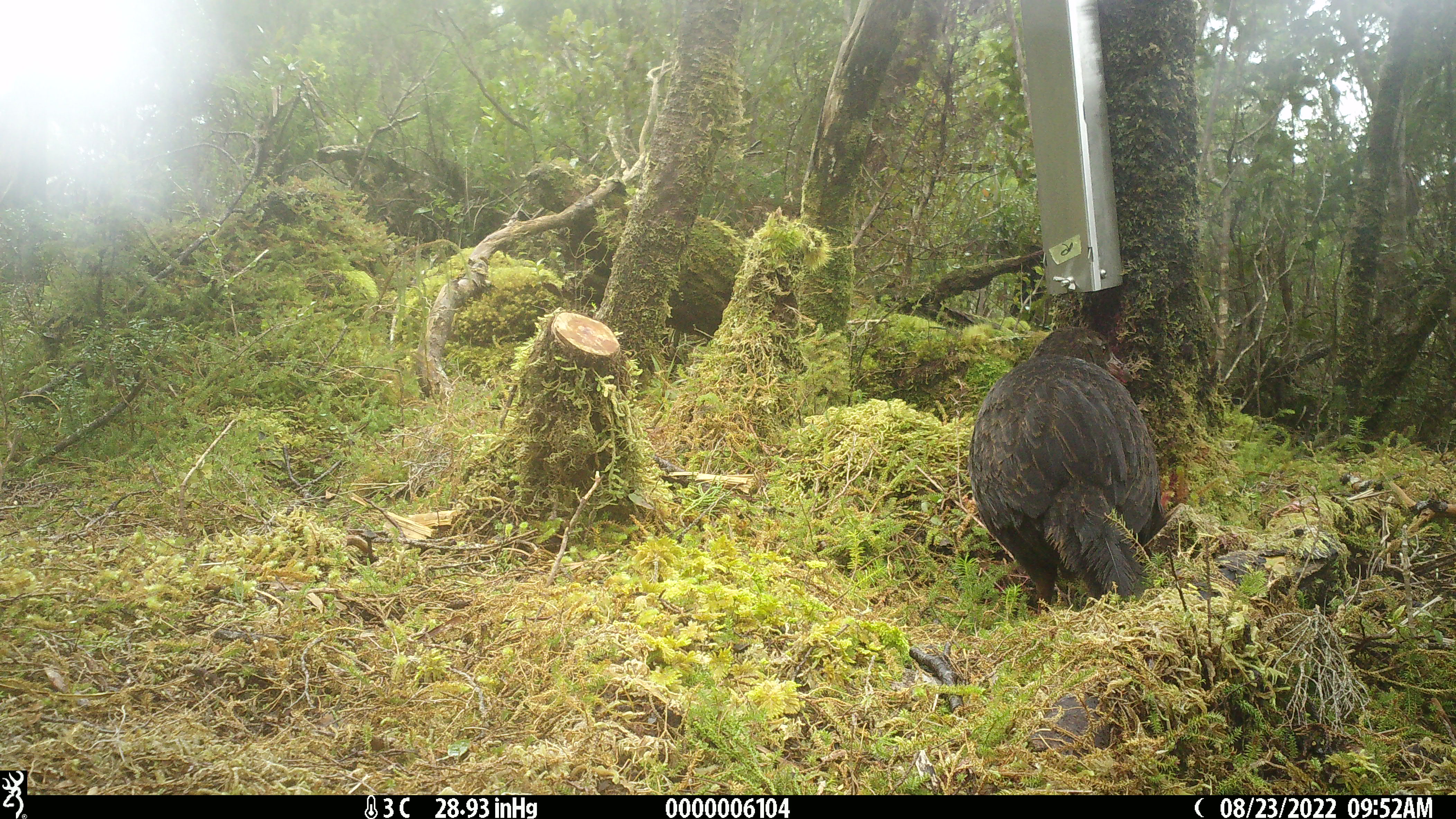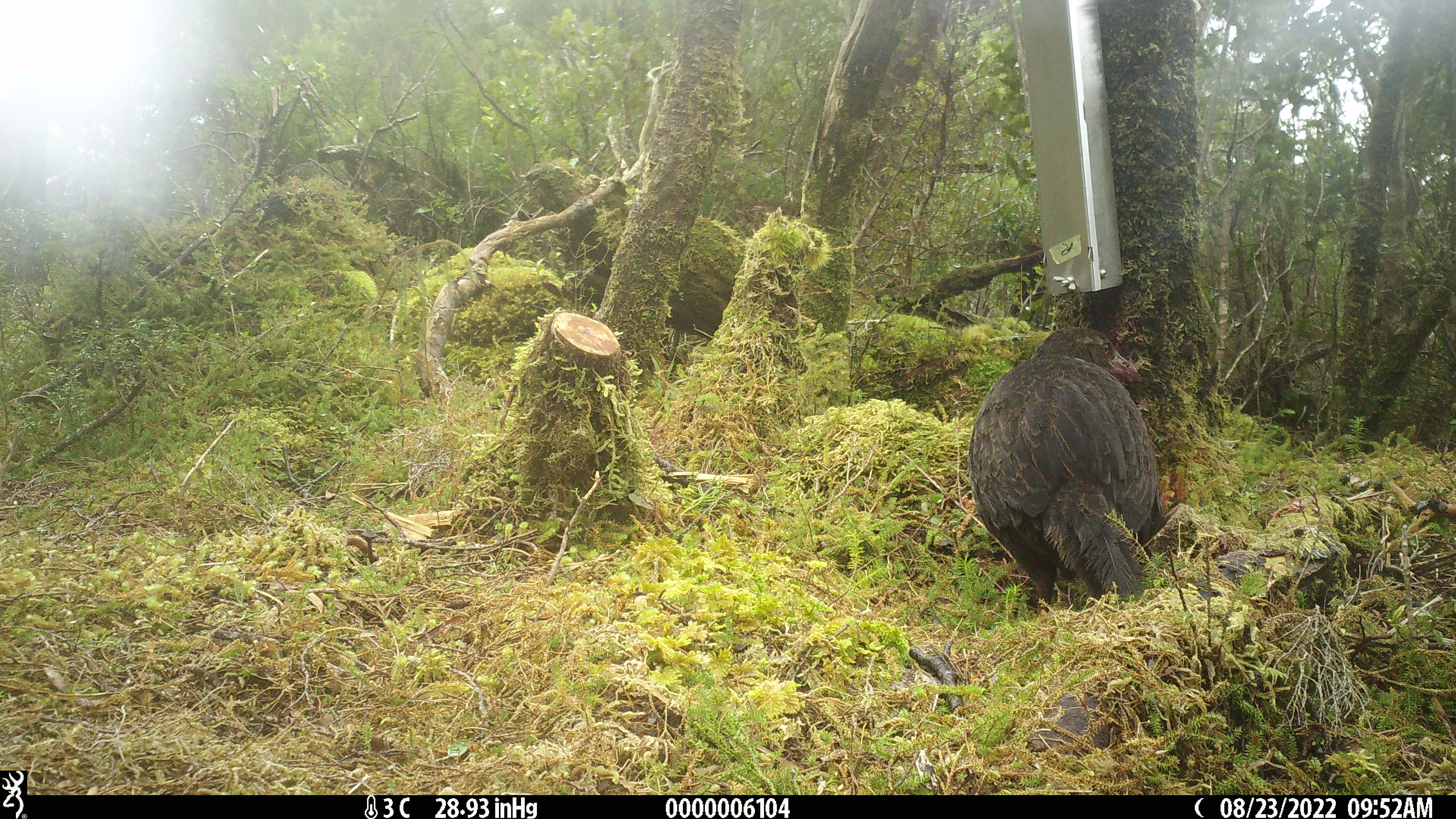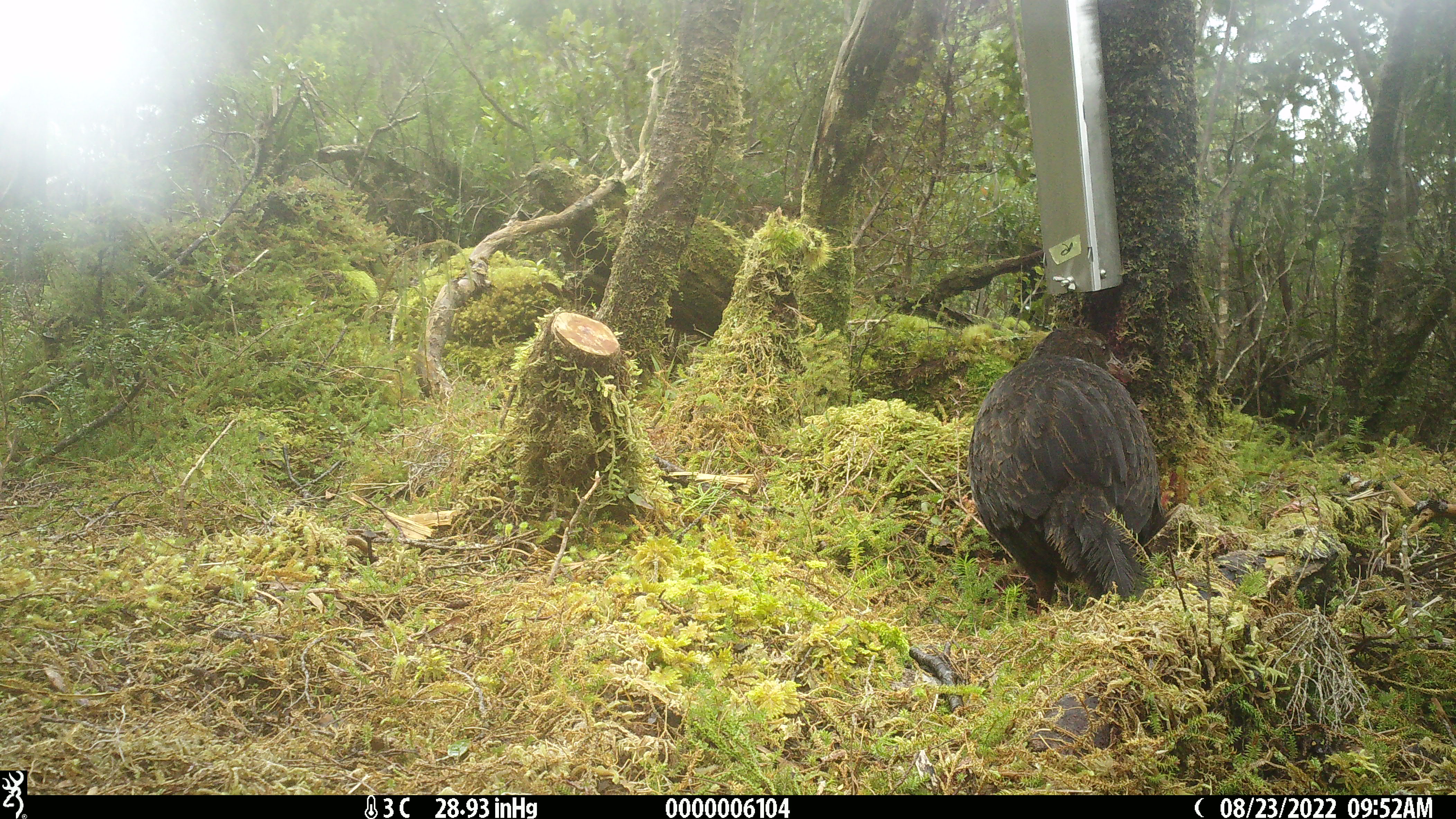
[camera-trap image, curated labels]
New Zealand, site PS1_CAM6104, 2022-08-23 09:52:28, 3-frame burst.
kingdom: Animalia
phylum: Chordata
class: Aves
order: Gruiformes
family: Rallidae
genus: Gallirallus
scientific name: Gallirallus australis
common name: weka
Weka (Gallirallus australis).